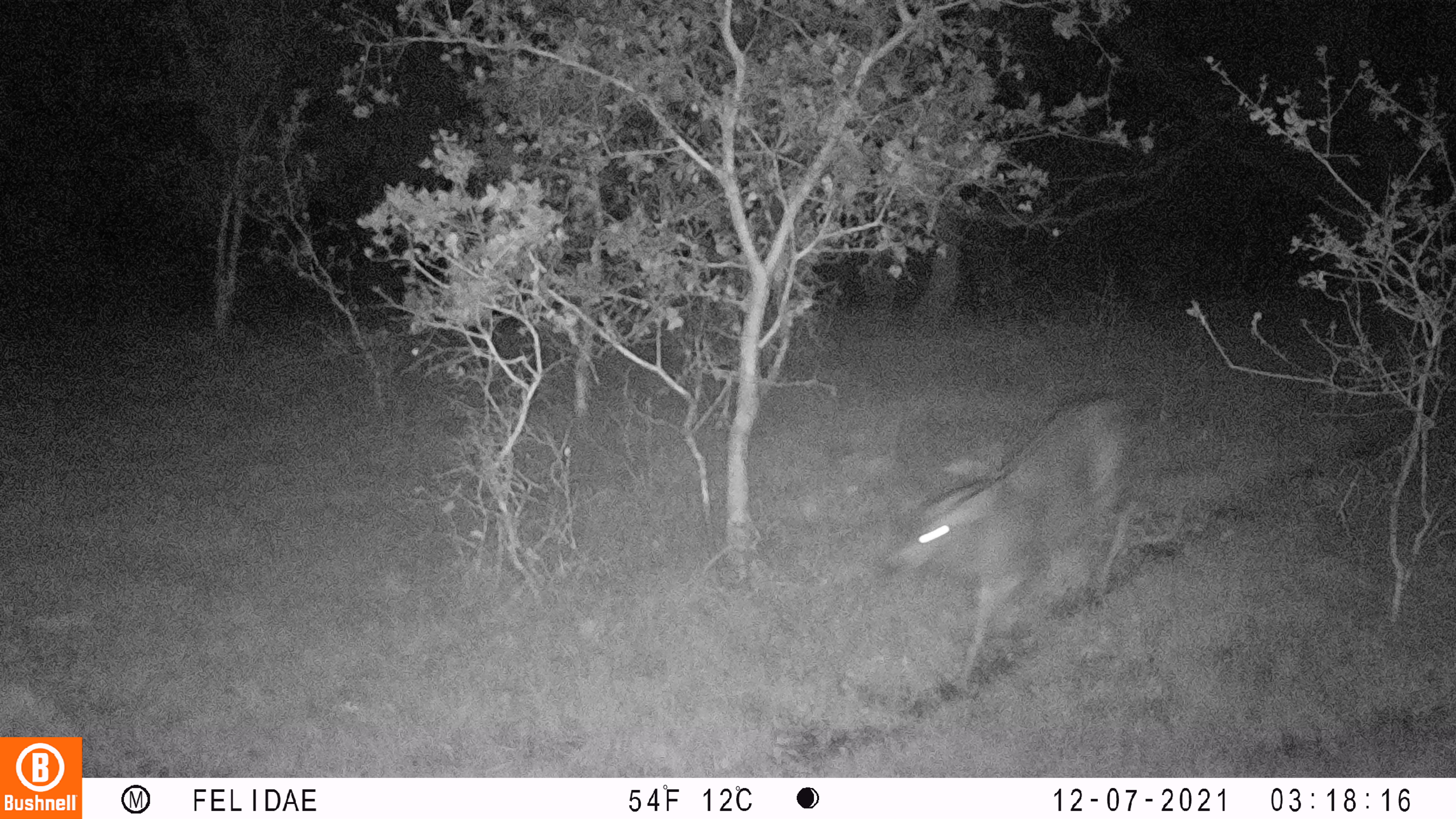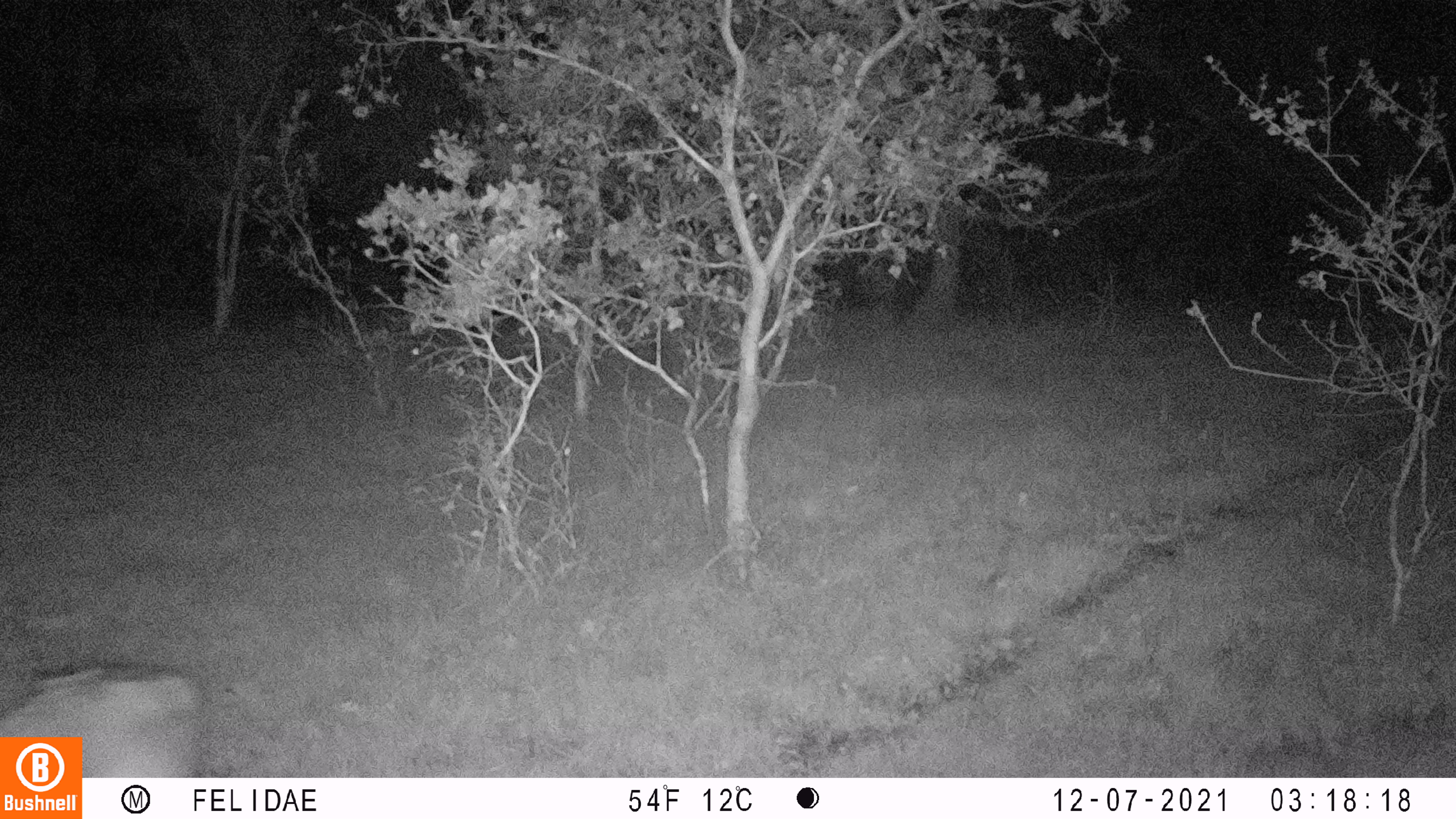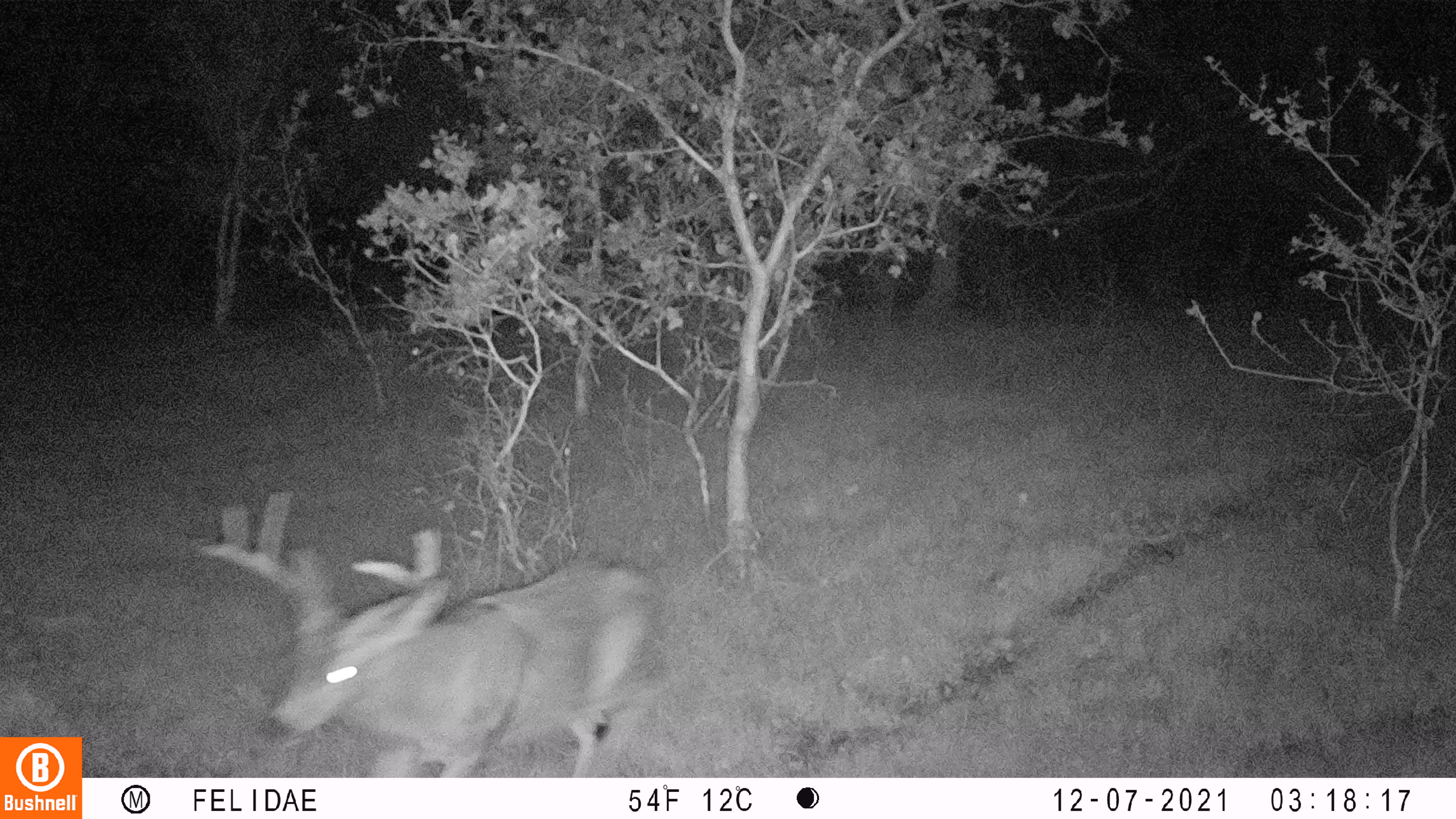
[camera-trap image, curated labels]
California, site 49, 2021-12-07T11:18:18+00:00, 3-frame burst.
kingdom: Animalia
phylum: Chordata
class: Mammalia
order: Artiodactyla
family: Cervidae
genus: Odocoileus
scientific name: Odocoileus hemionus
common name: mule deer